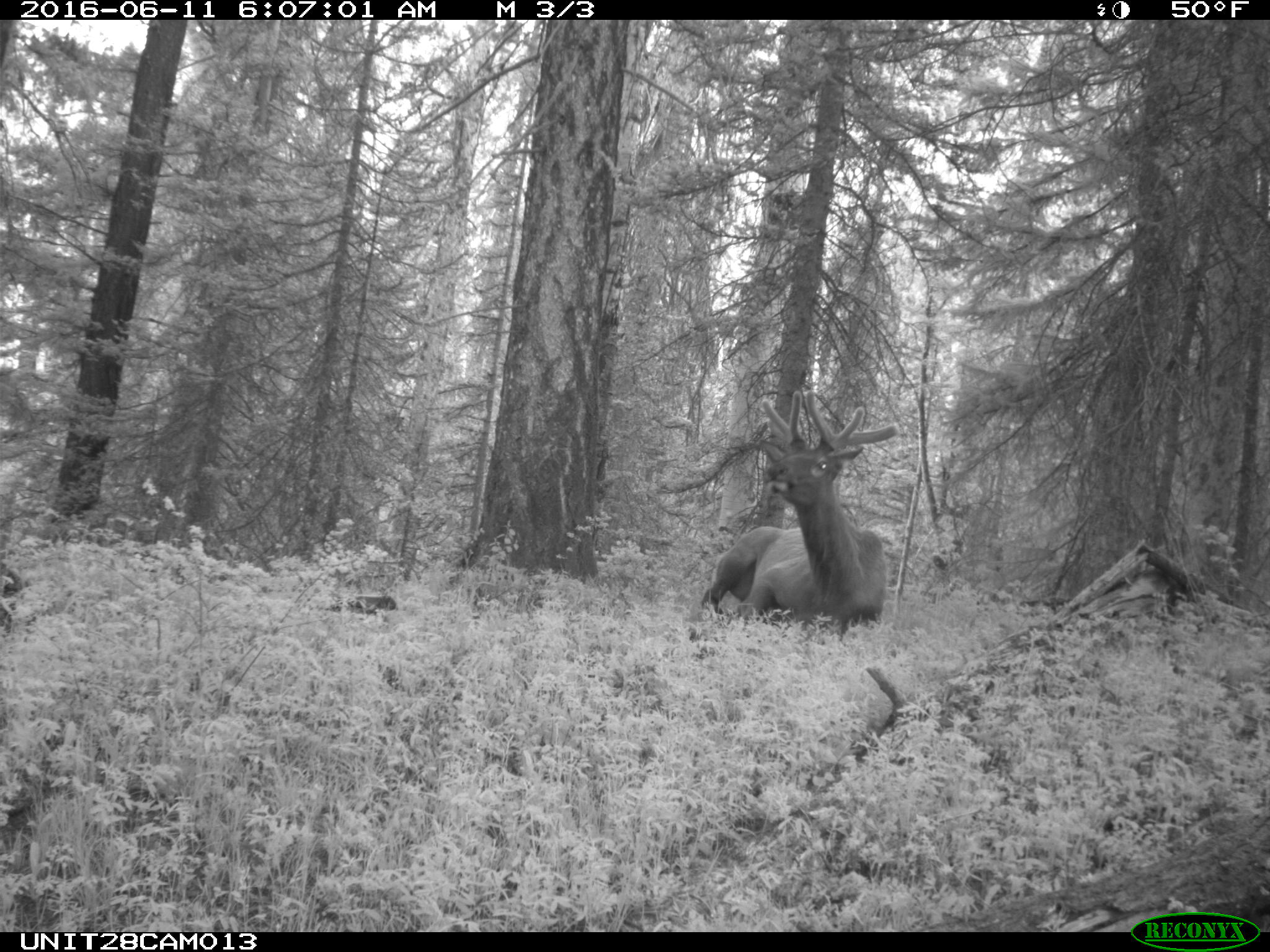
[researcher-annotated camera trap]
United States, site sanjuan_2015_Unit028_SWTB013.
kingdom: Animalia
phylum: Chordata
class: Mammalia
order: Artiodactyla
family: Cervidae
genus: Cervus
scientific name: Cervus elaphus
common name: red deer